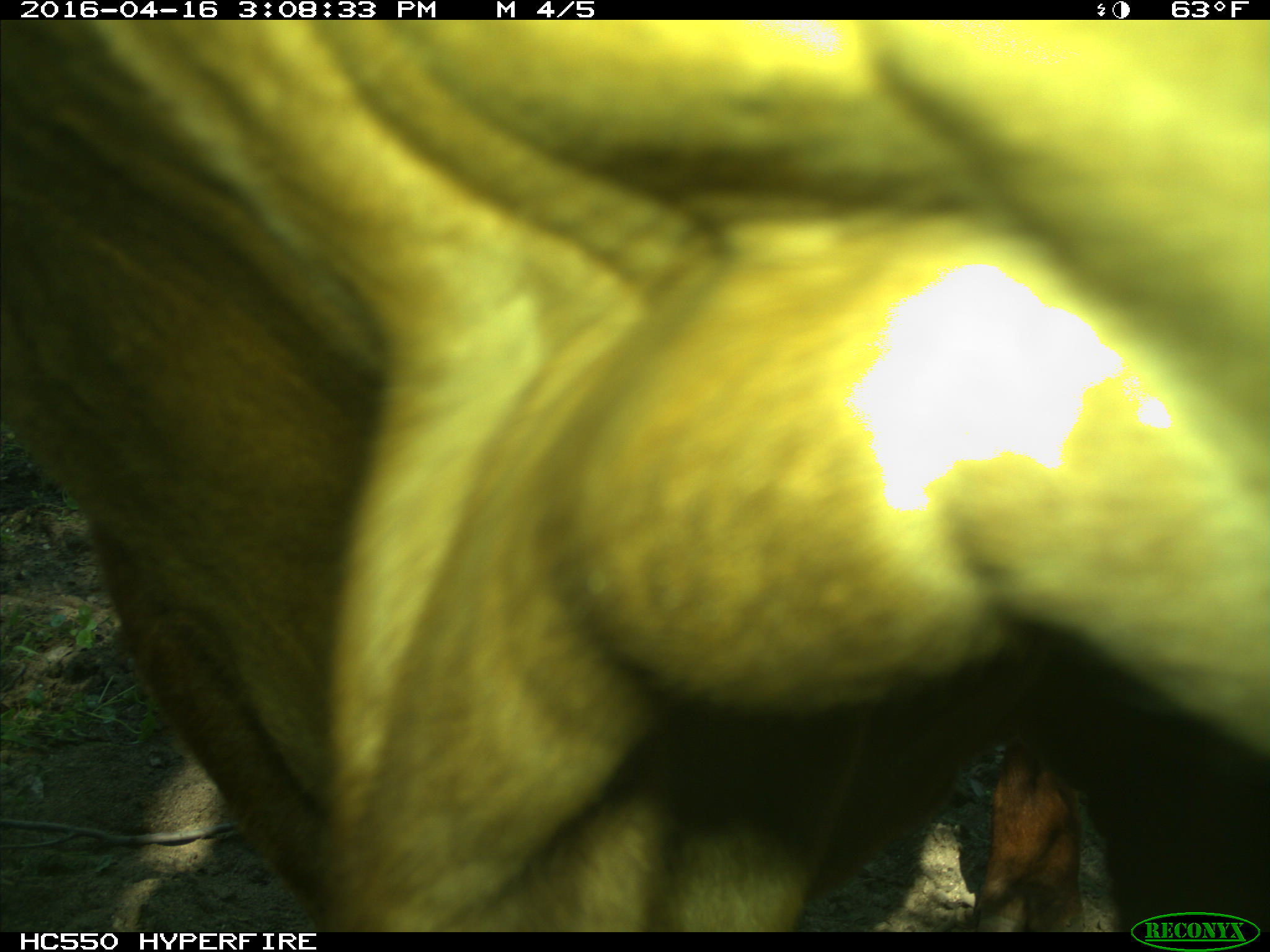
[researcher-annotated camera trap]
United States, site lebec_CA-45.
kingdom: Animalia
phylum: Chordata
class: Mammalia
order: Artiodactyla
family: Bovidae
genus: Bos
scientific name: Bos taurus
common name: domestic cow